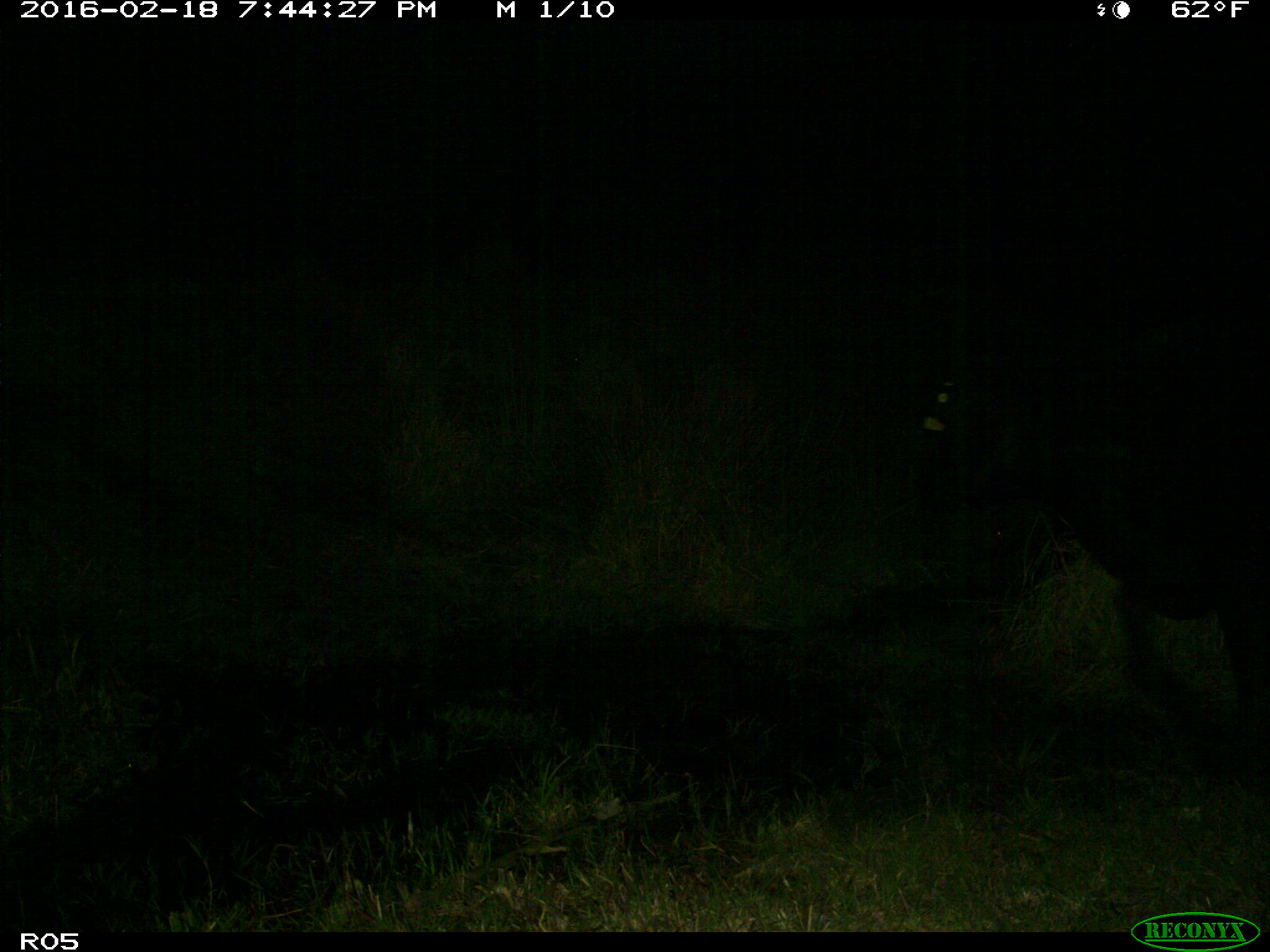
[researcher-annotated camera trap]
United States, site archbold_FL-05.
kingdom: Animalia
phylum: Chordata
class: Mammalia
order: Artiodactyla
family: Bovidae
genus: Bos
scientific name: Bos taurus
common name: domestic cow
Bos taurus (domestic cow).